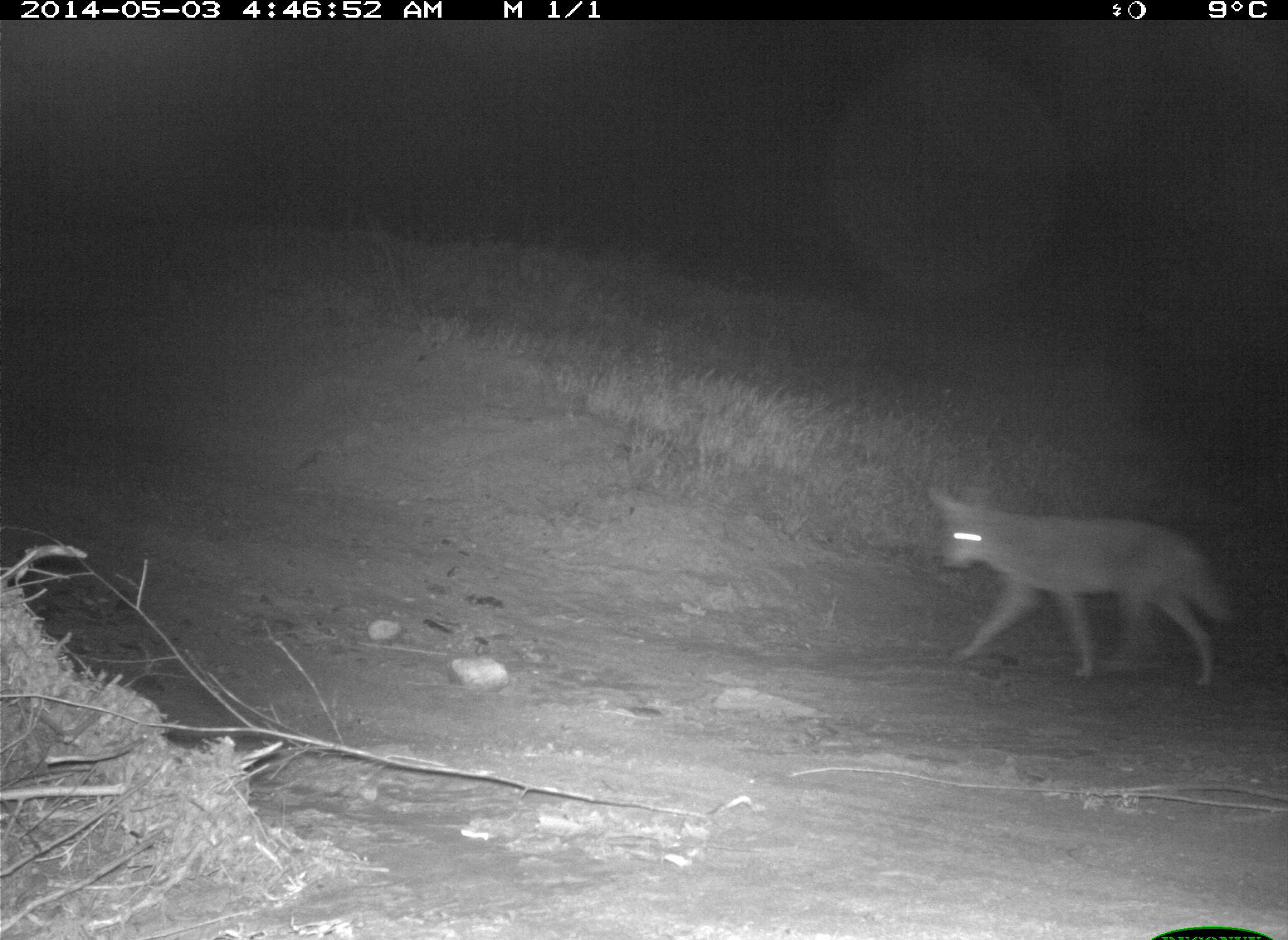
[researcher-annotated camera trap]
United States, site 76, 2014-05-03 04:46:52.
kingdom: Animalia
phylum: Chordata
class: Mammalia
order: Carnivora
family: Canidae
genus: Canis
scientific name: Canis latrans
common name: coyote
Coyote (Canis latrans).